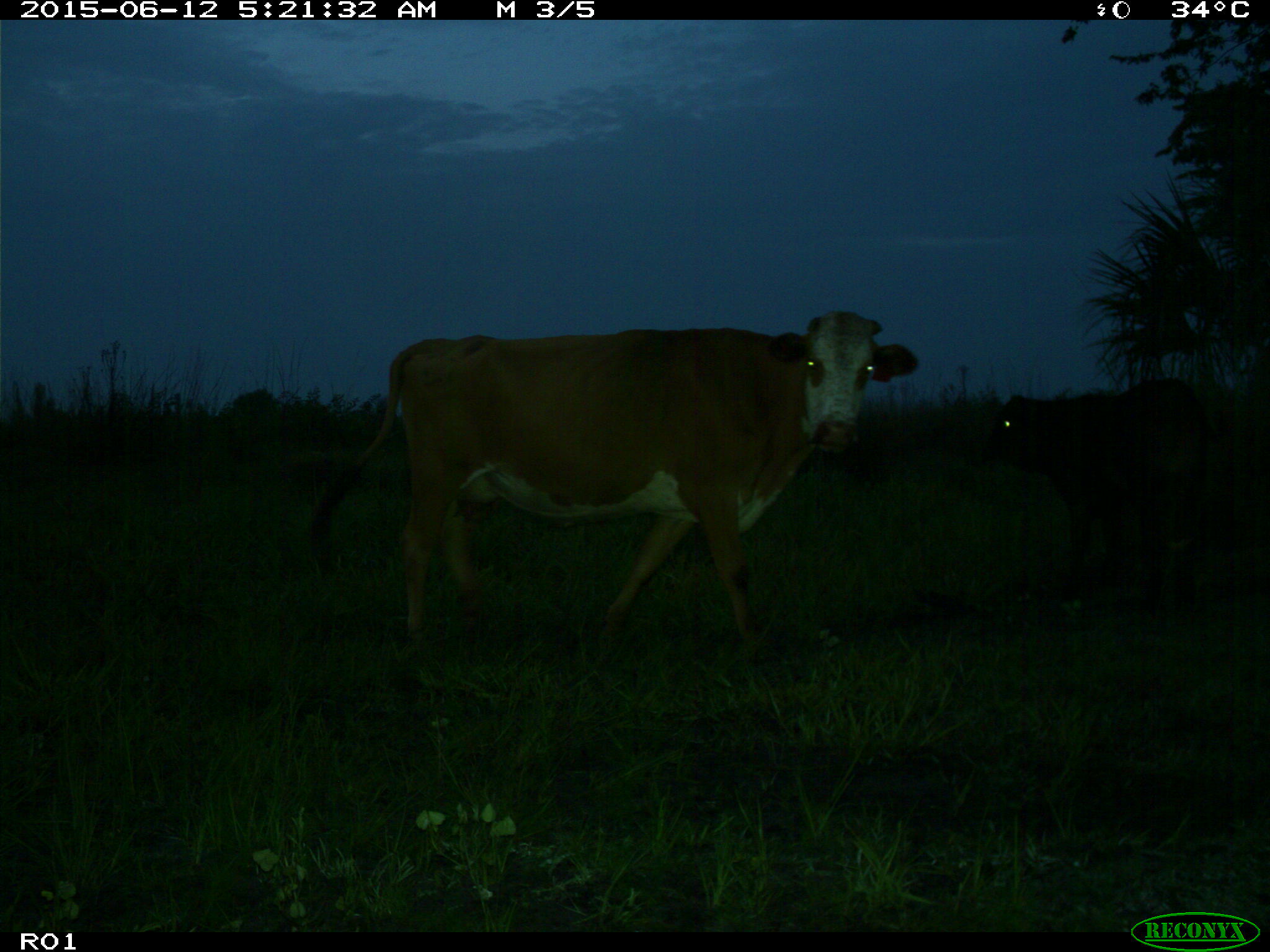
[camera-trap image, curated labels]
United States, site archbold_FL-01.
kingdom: Animalia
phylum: Chordata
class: Mammalia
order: Artiodactyla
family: Bovidae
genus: Bos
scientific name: Bos taurus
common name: domestic cow